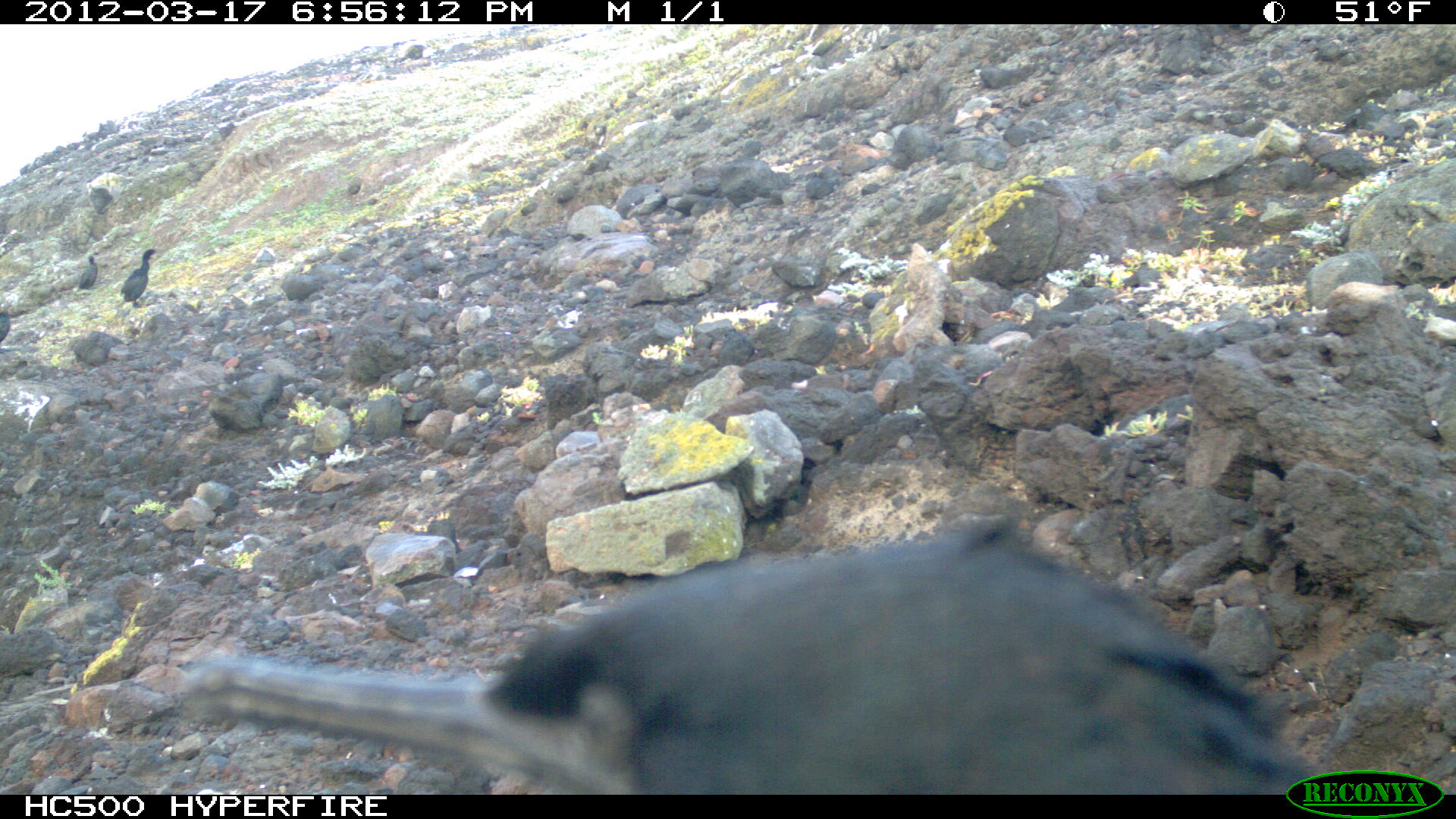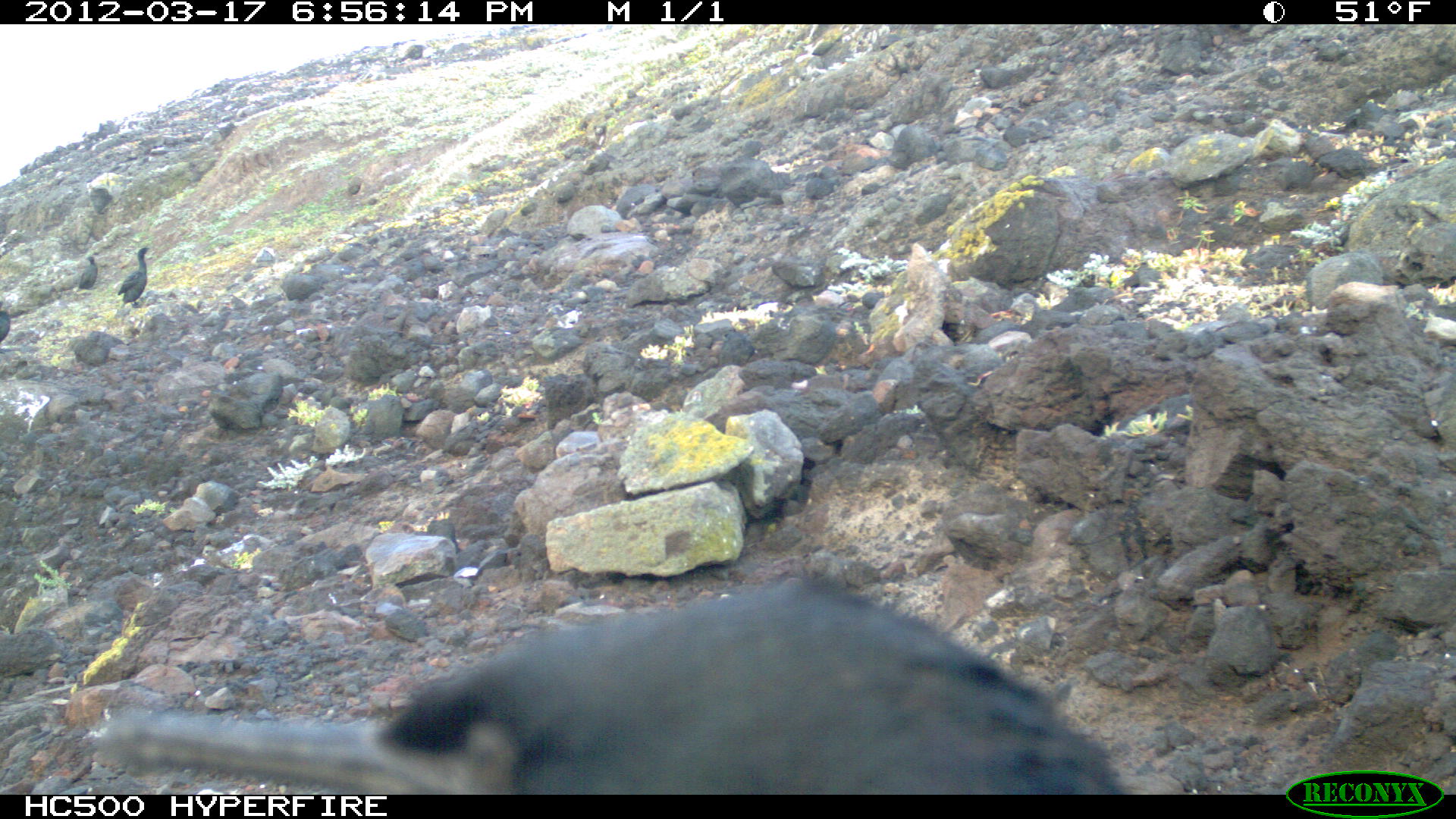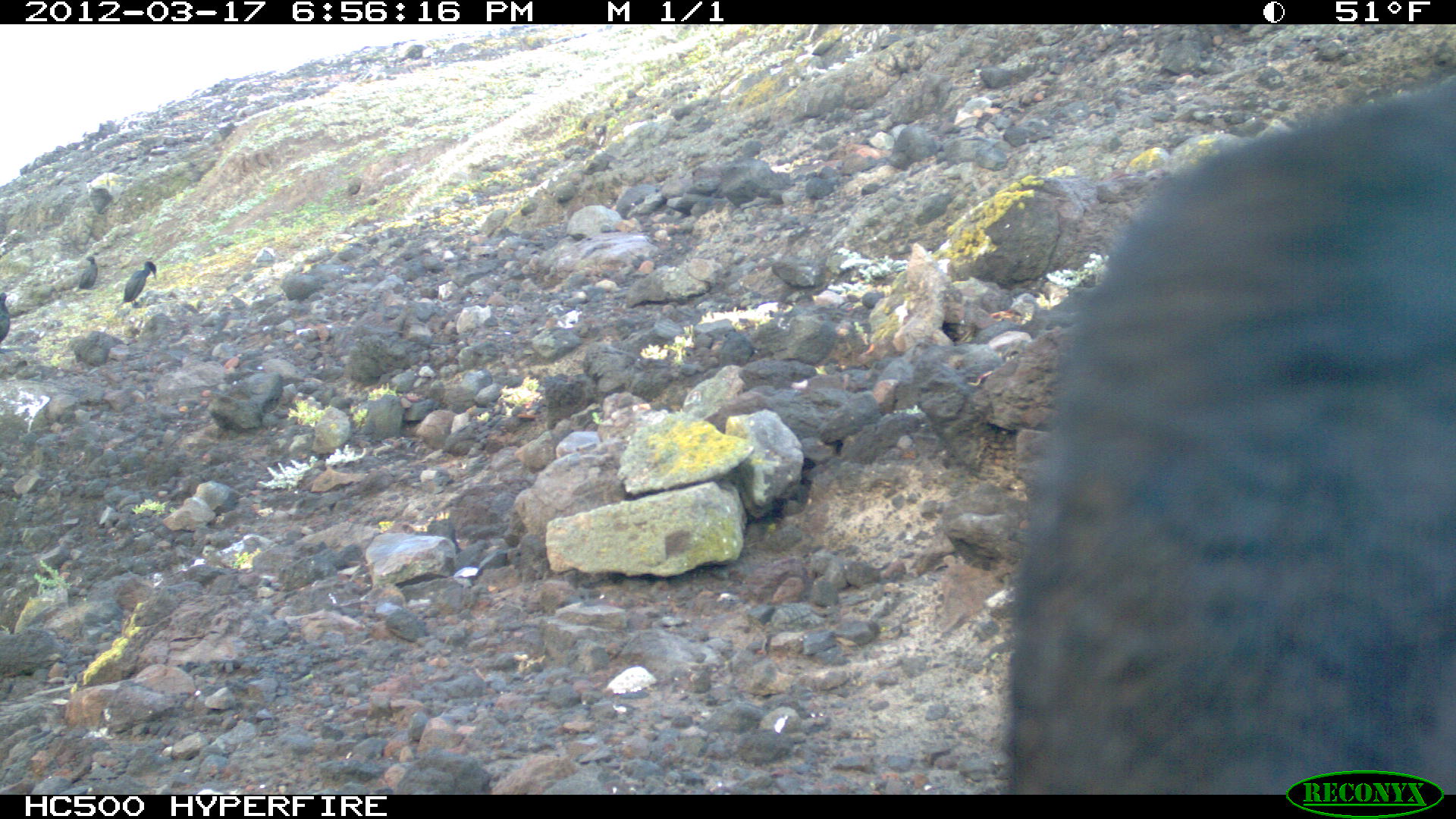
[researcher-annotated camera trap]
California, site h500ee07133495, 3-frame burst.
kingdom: Animalia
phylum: Chordata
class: Aves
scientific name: Aves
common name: bird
Bird (Aves).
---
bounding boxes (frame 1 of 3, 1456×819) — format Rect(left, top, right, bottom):
bird: Rect(180, 516, 1323, 792); Rect(116, 248, 166, 308); Rect(77, 256, 98, 290); Rect(0, 309, 14, 344)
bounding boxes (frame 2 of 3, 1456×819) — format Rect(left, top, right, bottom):
bird: Rect(98, 578, 1125, 795); Rect(116, 245, 159, 308); Rect(78, 256, 98, 290); Rect(0, 304, 14, 344)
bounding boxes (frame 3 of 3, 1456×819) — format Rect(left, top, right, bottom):
bird: Rect(1006, 72, 1452, 792); Rect(113, 260, 156, 311); Rect(72, 253, 99, 291); Rect(0, 291, 14, 353)